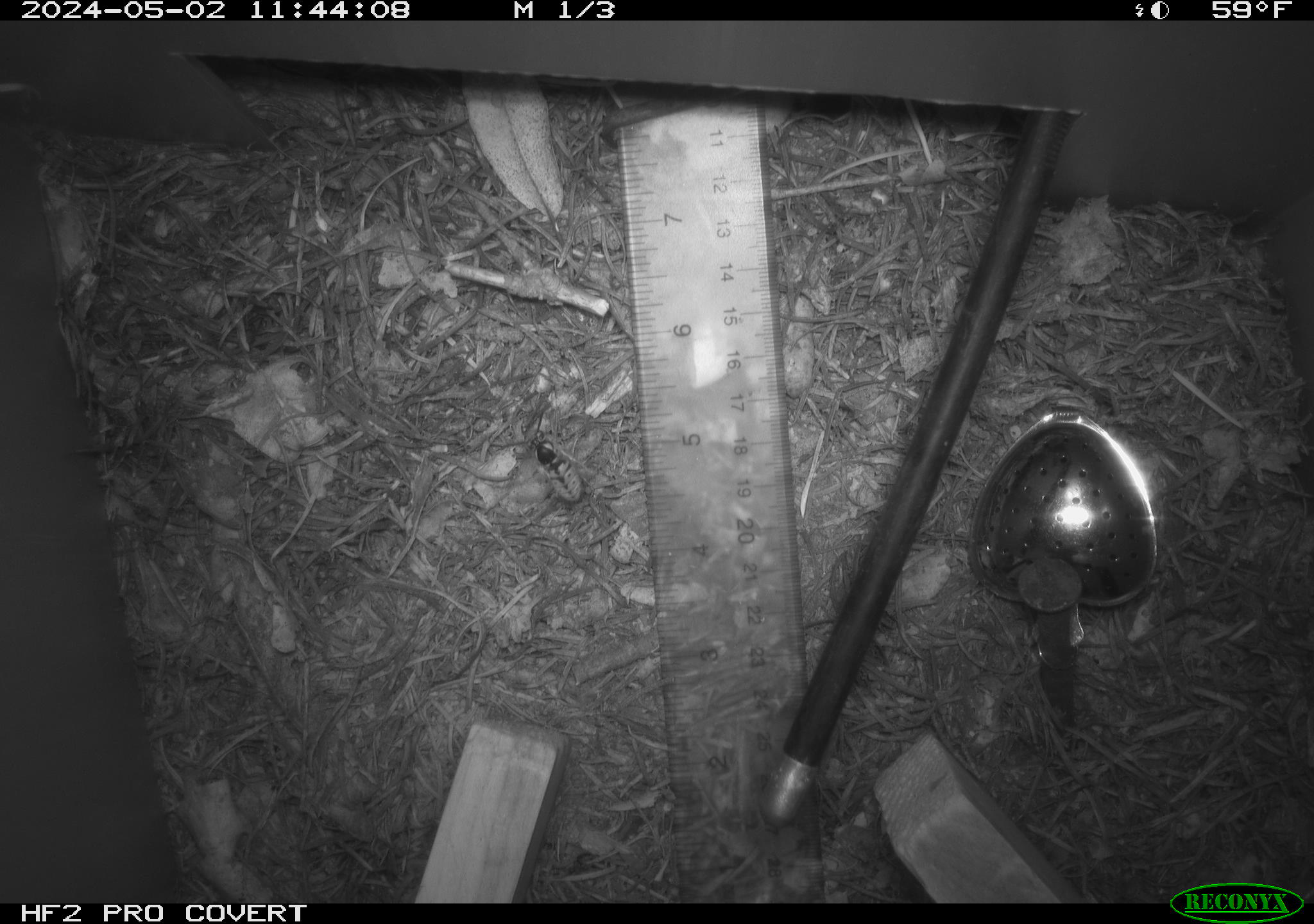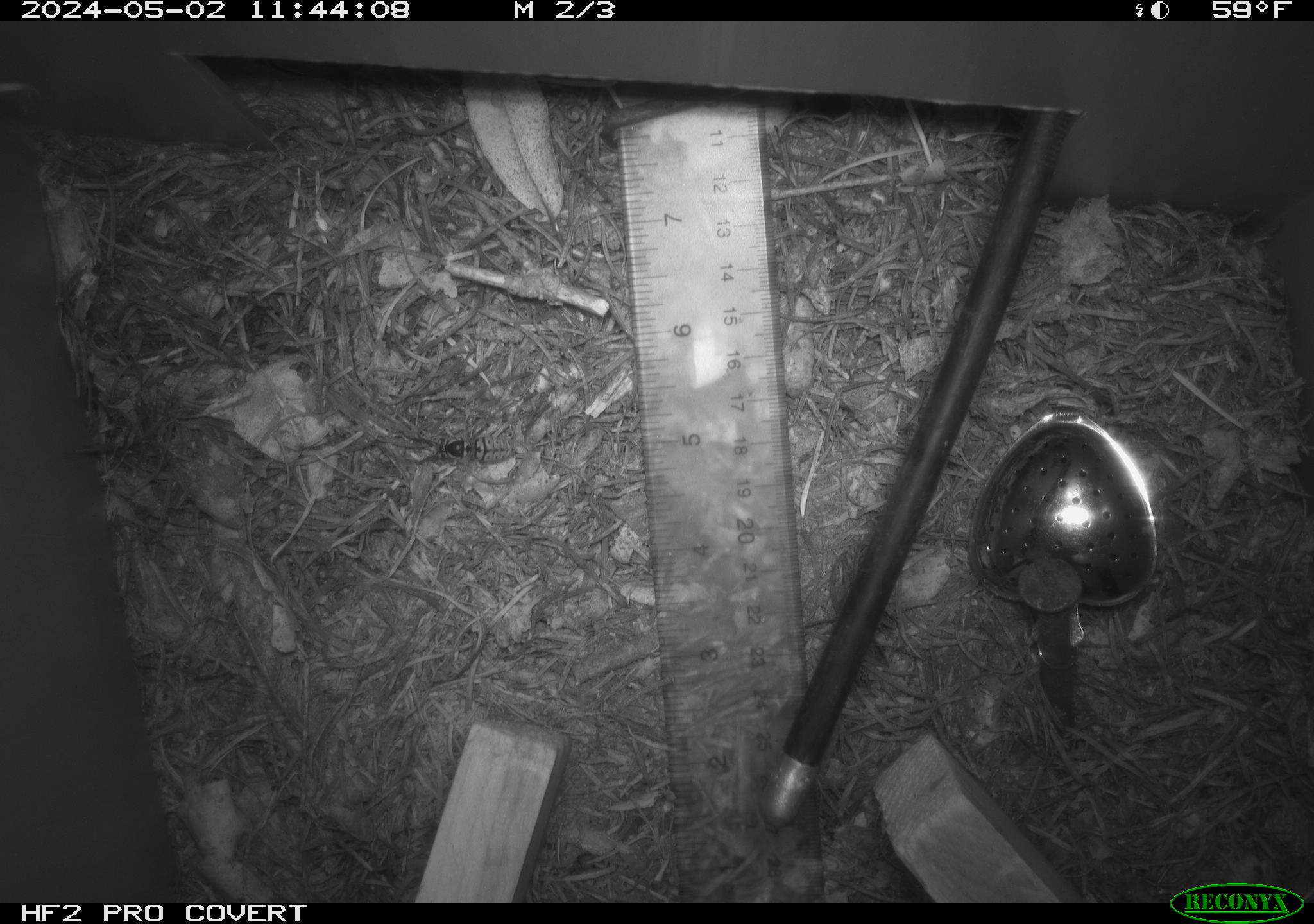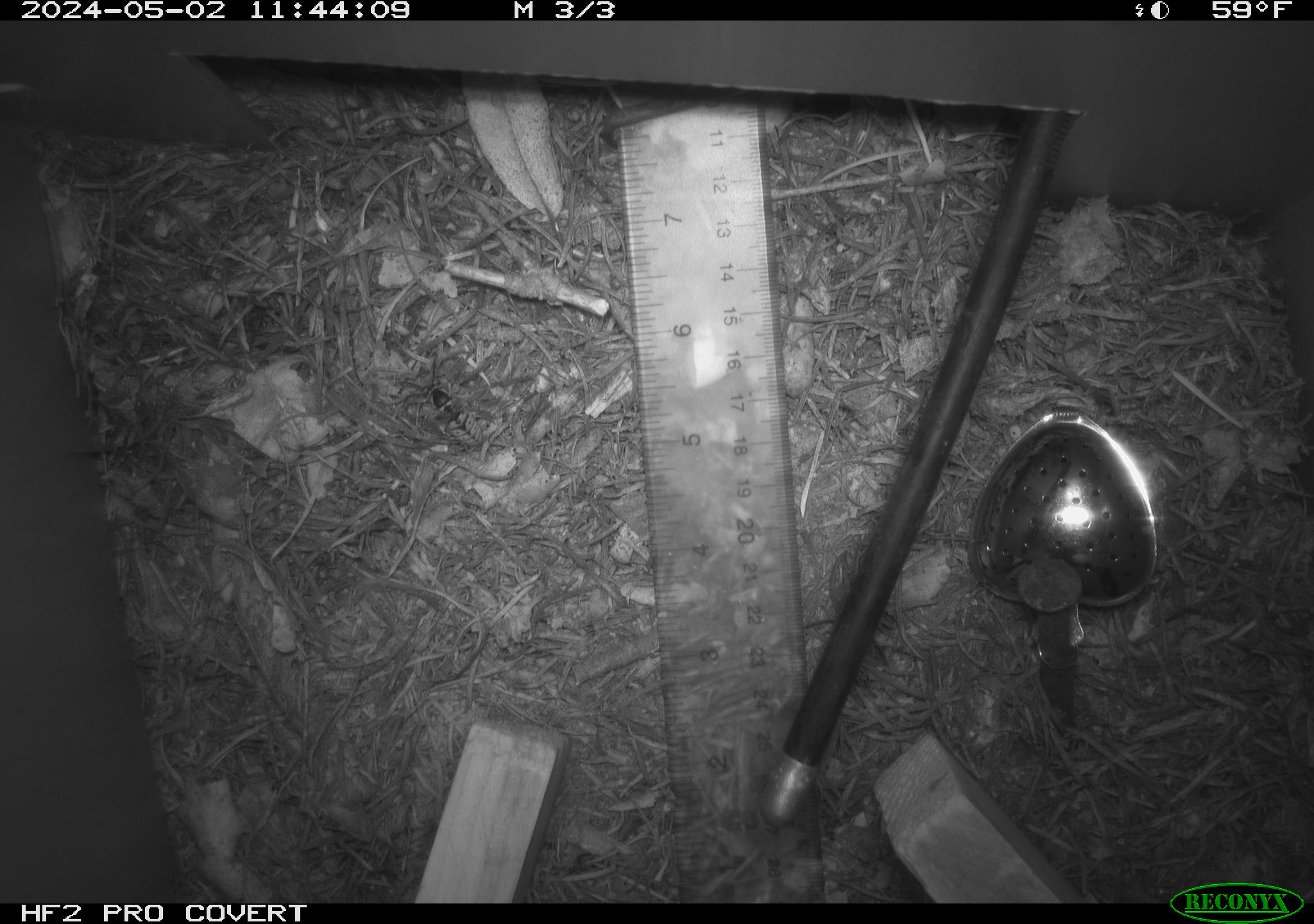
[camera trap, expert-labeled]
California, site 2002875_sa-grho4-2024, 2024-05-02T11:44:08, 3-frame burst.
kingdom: Animalia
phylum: Arthropoda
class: Insecta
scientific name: Insecta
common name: insect